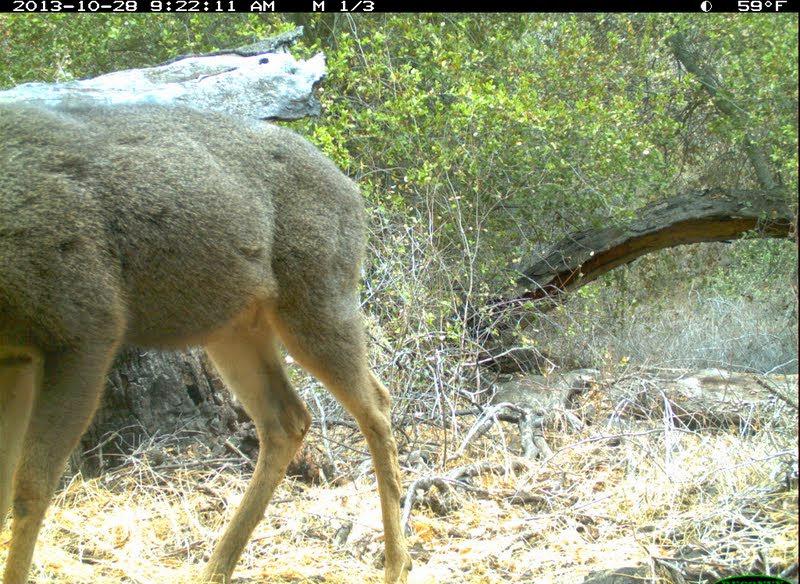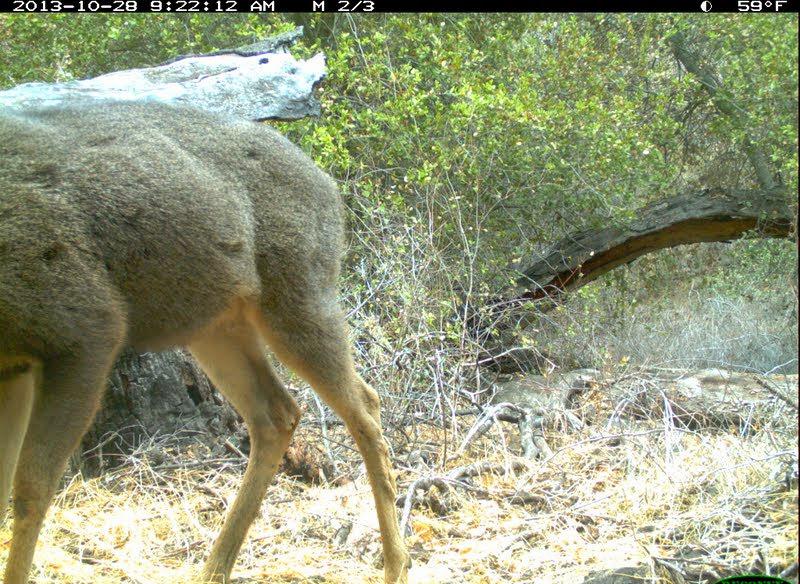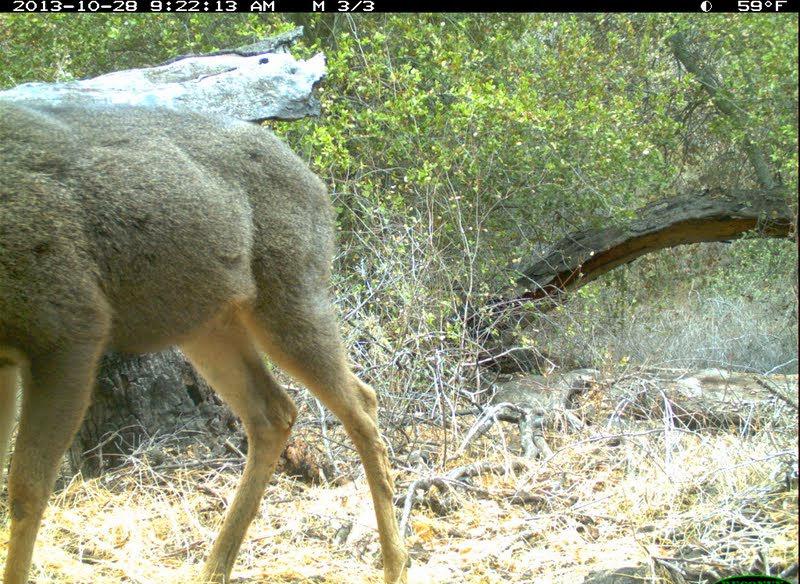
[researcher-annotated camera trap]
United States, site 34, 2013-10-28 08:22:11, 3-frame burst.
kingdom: Animalia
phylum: Chordata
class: Mammalia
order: Artiodactyla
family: Cervidae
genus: Odocoileus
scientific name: Odocoileus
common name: deer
Deer (Odocoileus).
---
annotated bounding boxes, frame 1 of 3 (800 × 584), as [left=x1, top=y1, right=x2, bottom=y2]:
deer: [left=0, top=100, right=413, bottom=584]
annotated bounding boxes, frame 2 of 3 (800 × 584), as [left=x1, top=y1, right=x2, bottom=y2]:
deer: [left=0, top=96, right=412, bottom=584]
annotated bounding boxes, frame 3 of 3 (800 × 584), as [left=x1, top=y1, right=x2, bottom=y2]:
deer: [left=0, top=102, right=411, bottom=584]